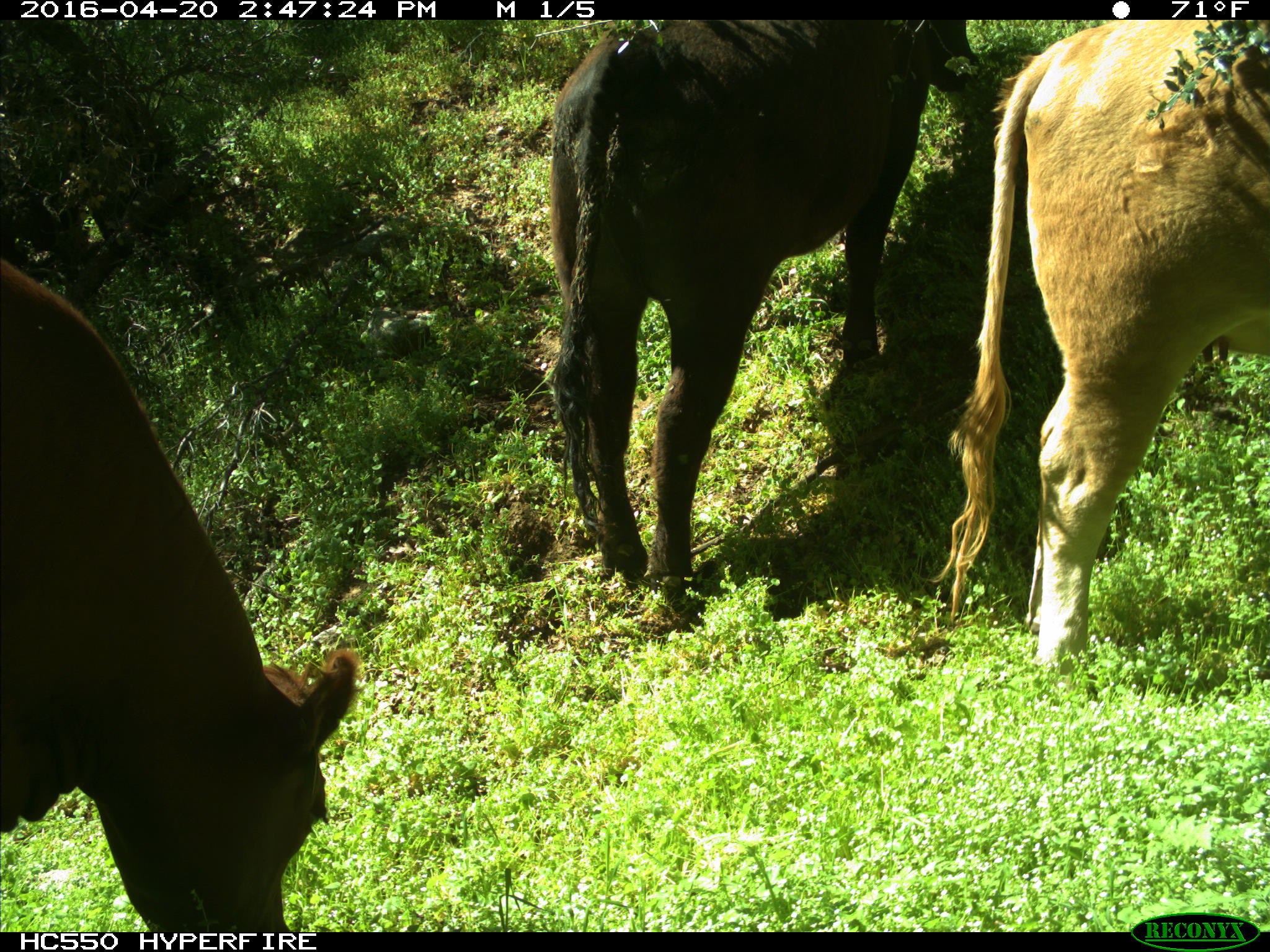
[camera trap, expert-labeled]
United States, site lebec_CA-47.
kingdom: Animalia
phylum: Chordata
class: Mammalia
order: Artiodactyla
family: Bovidae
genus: Bos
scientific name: Bos taurus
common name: domestic cow